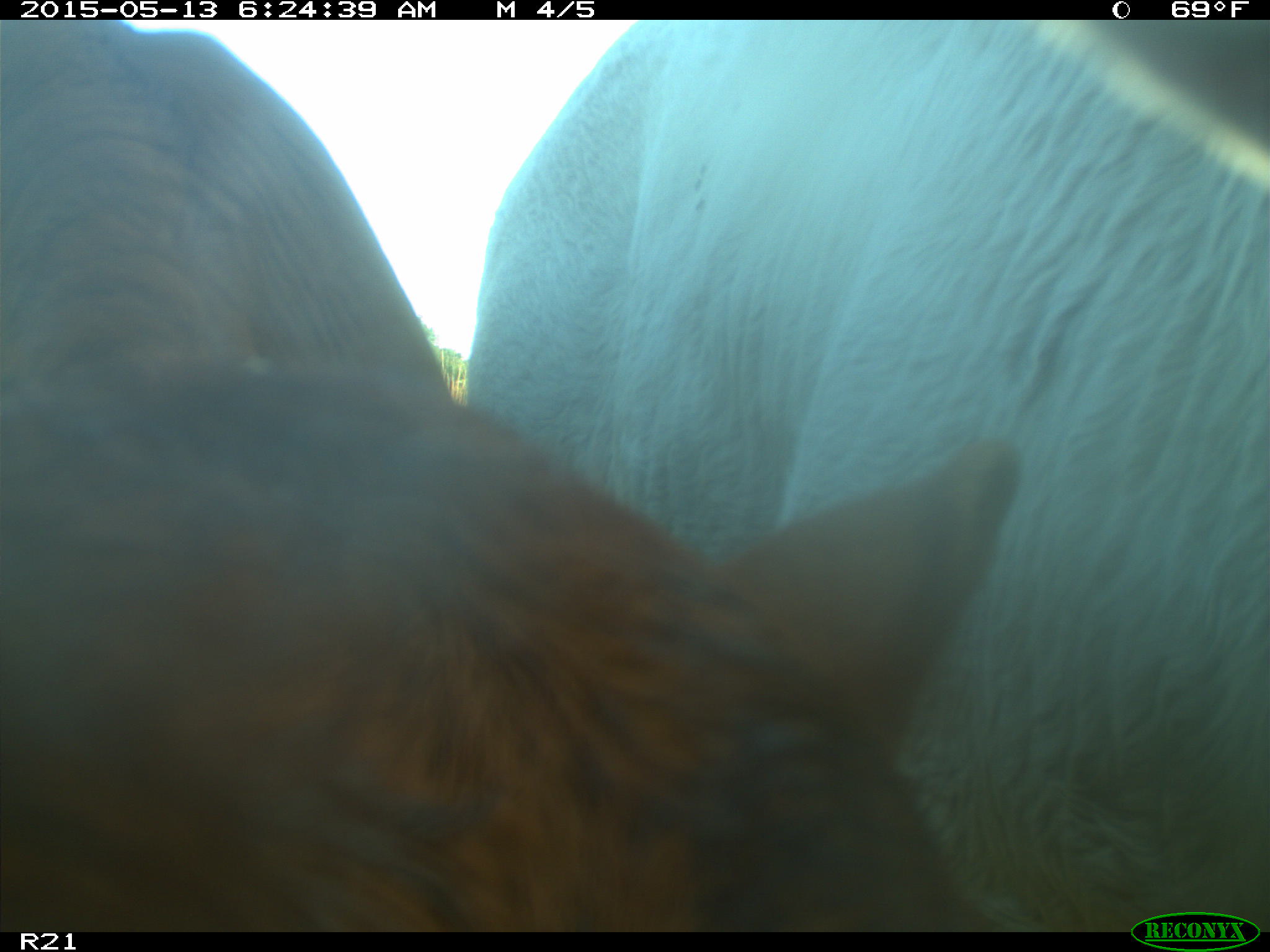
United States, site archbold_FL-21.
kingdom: Animalia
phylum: Chordata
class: Mammalia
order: Artiodactyla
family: Bovidae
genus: Bos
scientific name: Bos taurus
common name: domestic cow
Bos taurus (domestic cow).